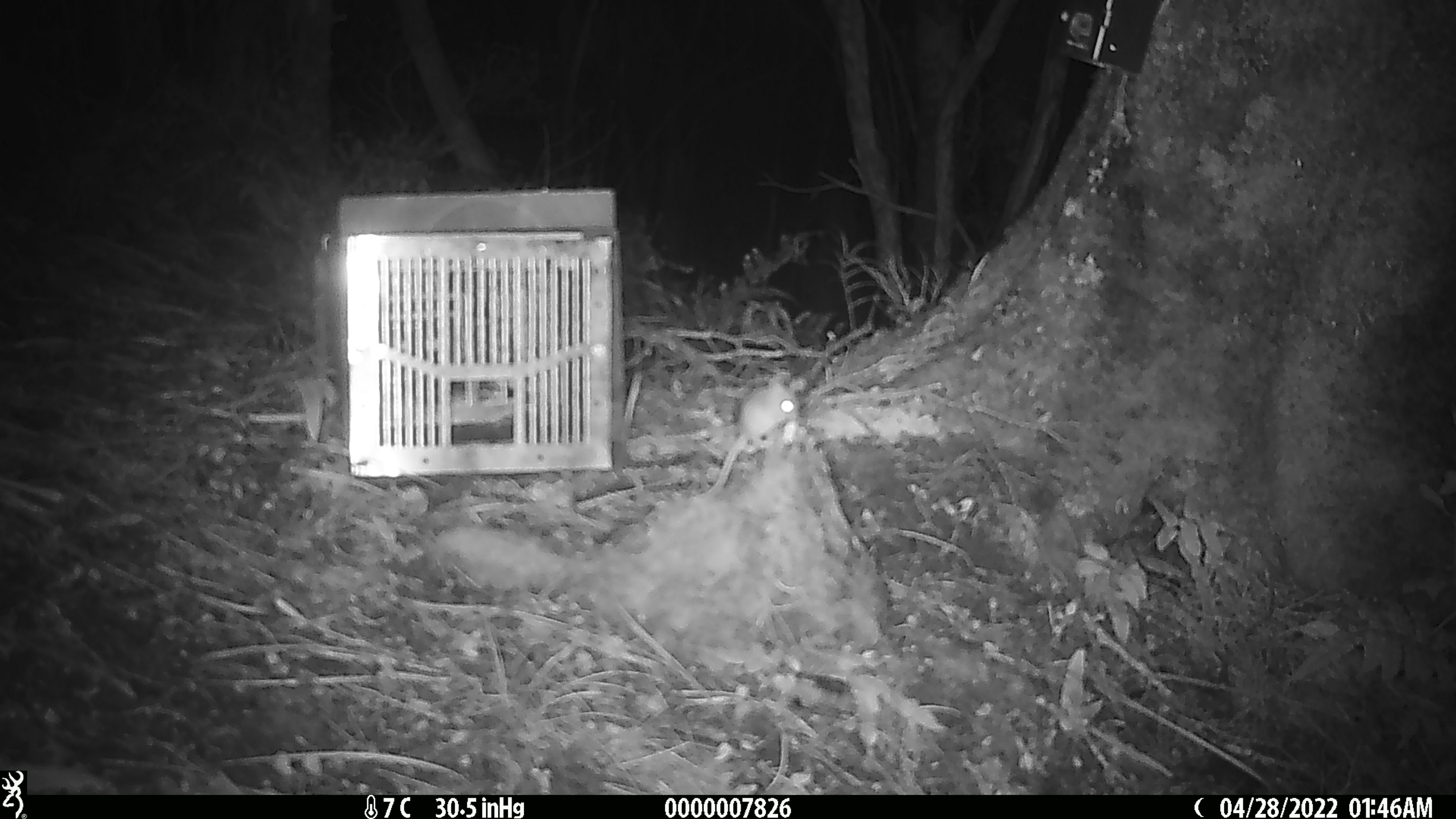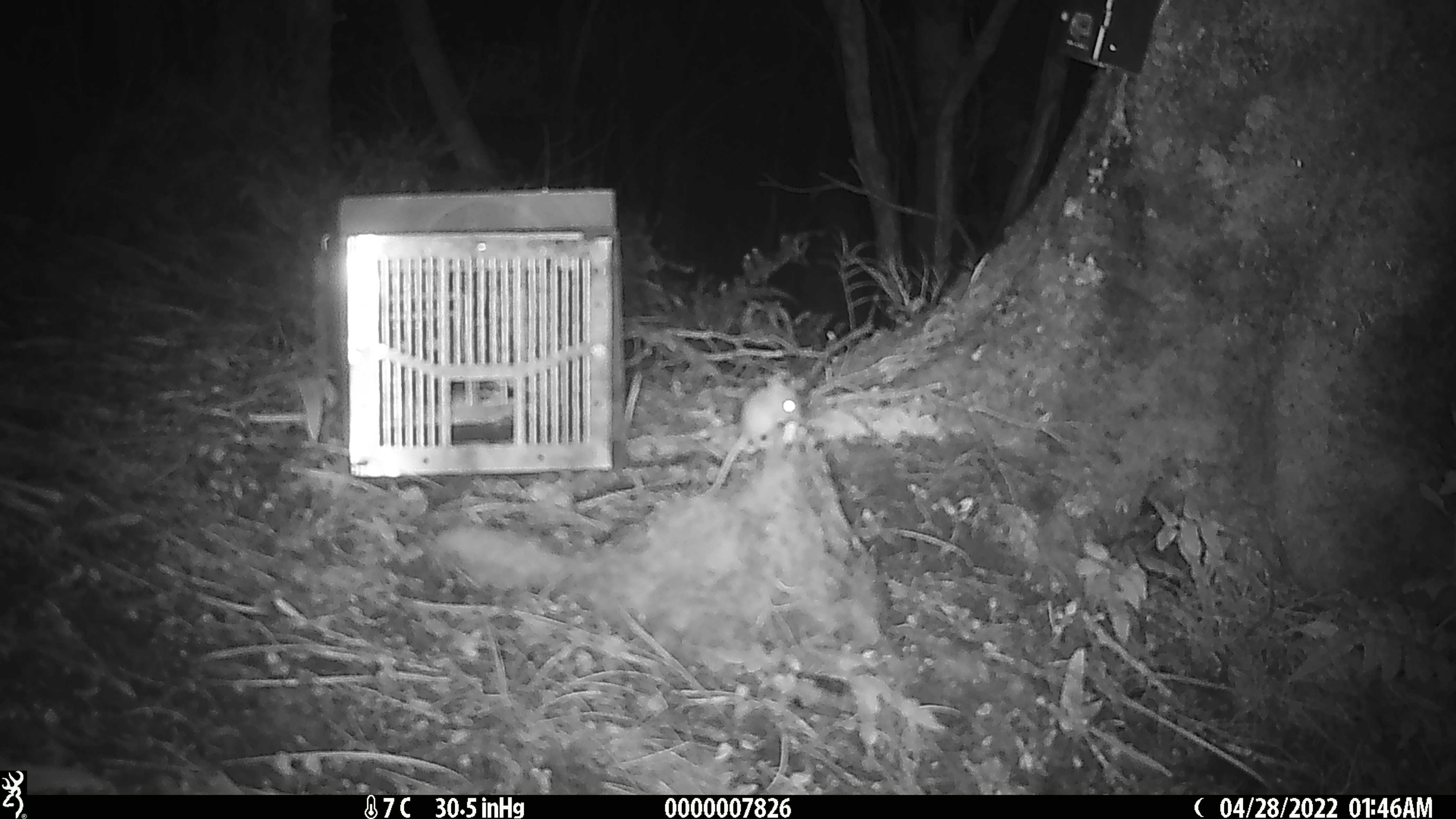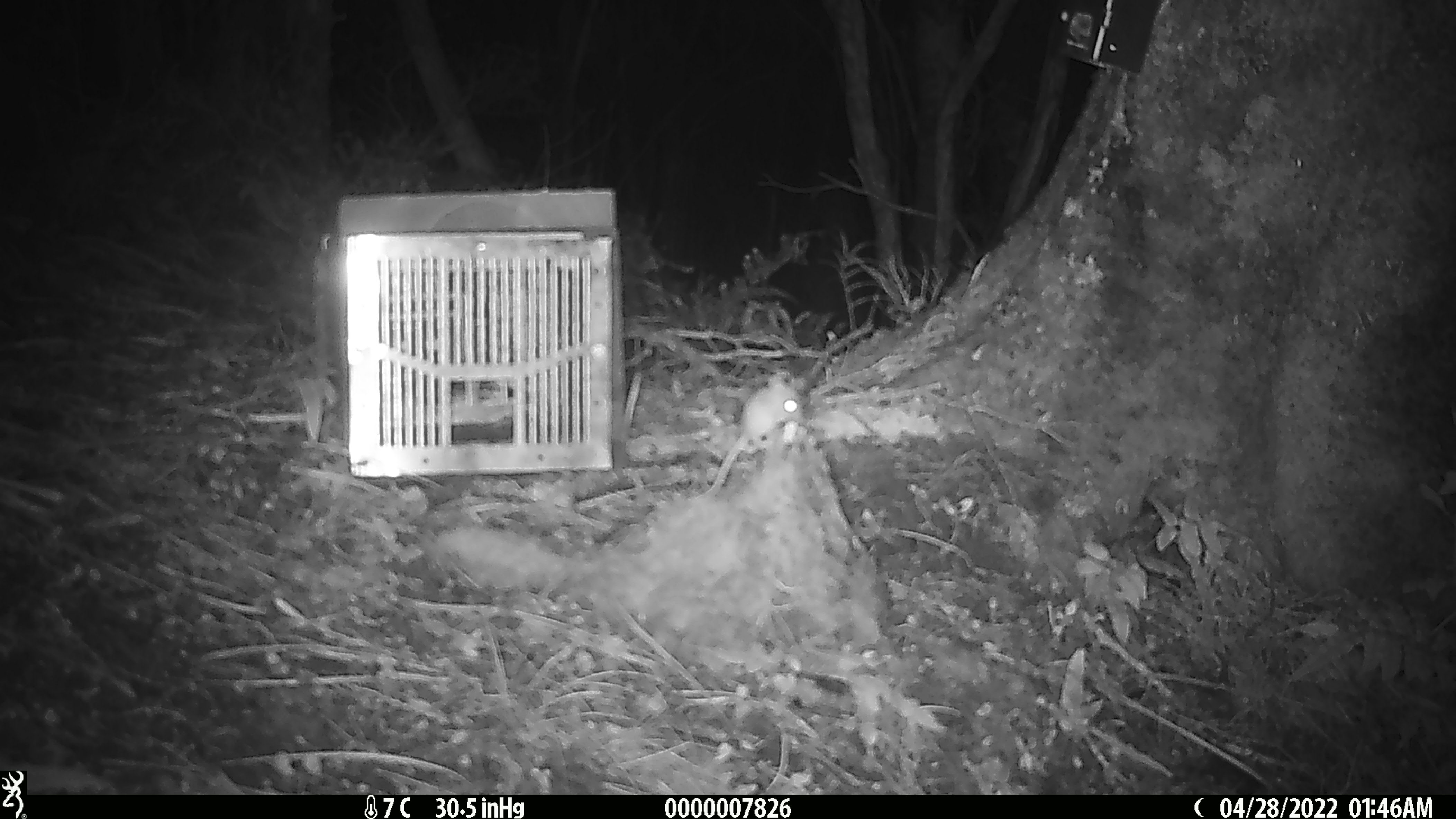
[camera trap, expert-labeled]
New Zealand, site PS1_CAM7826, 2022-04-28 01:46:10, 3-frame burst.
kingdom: Animalia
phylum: Chordata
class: Mammalia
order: Rodentia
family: Muridae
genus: Mus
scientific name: Mus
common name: mouse